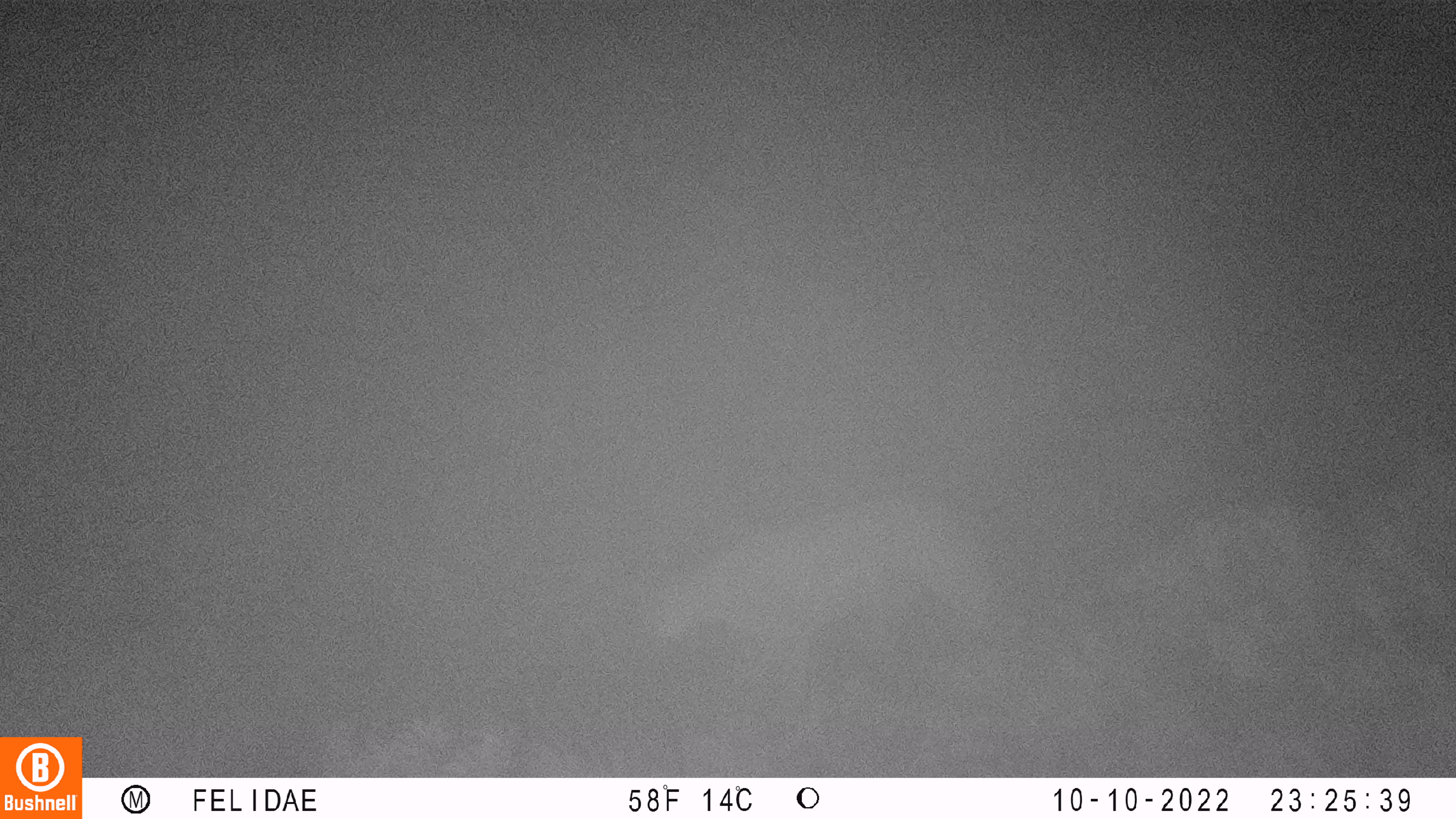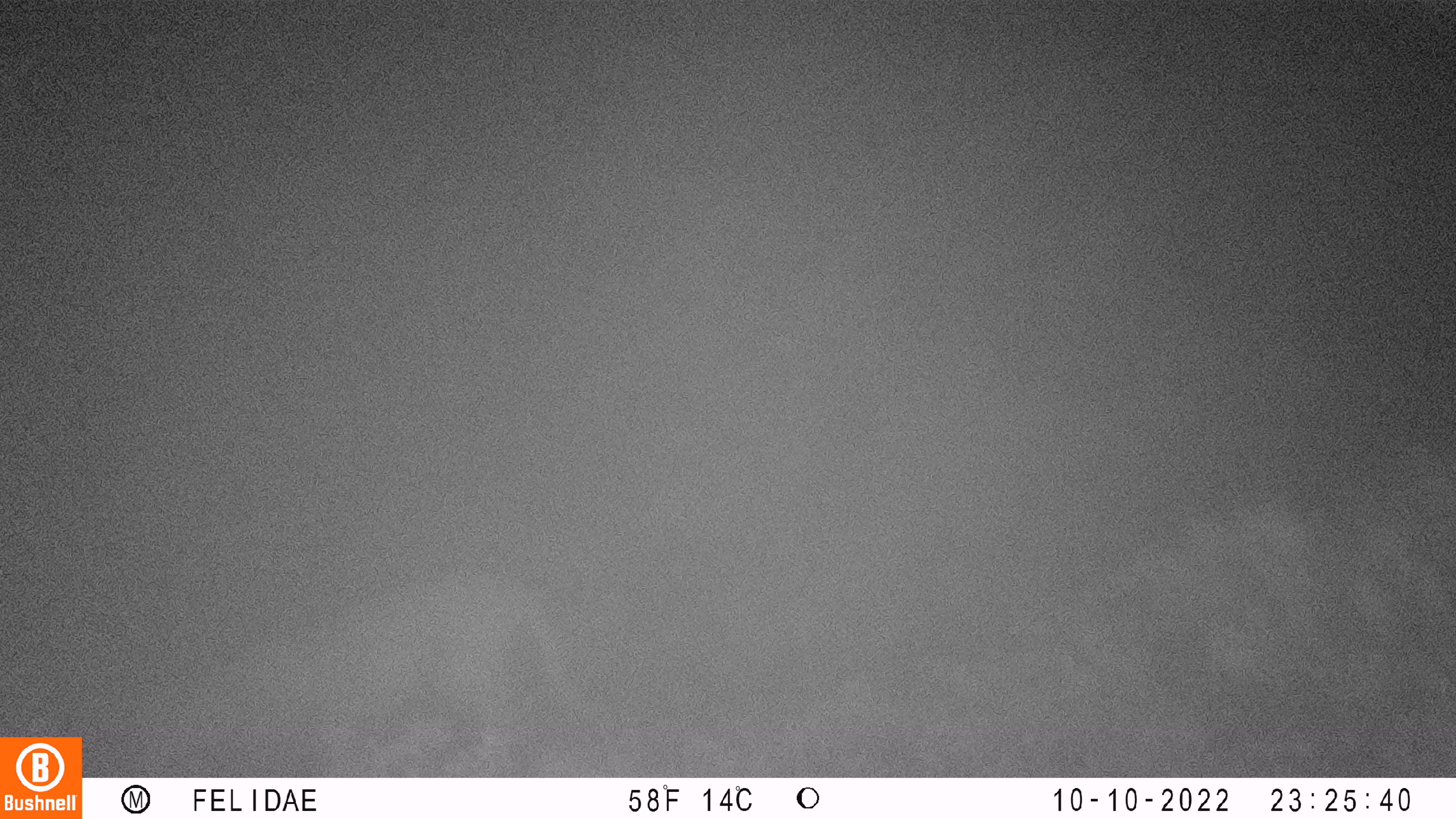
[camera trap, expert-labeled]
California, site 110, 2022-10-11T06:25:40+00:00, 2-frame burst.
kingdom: Animalia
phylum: Chordata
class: Mammalia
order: Carnivora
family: Felidae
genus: Puma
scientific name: Puma concolor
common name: puma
Puma (Puma concolor).